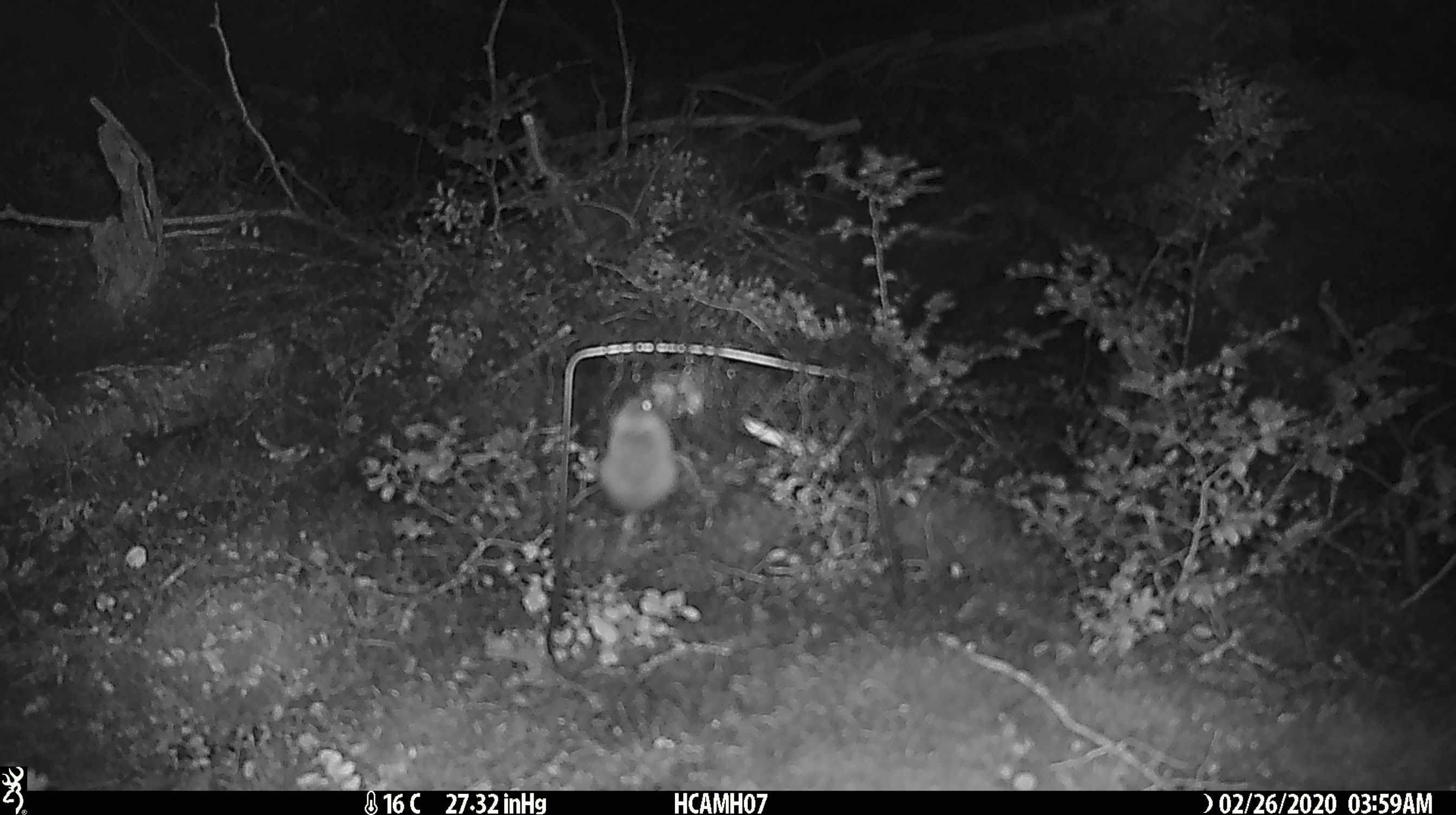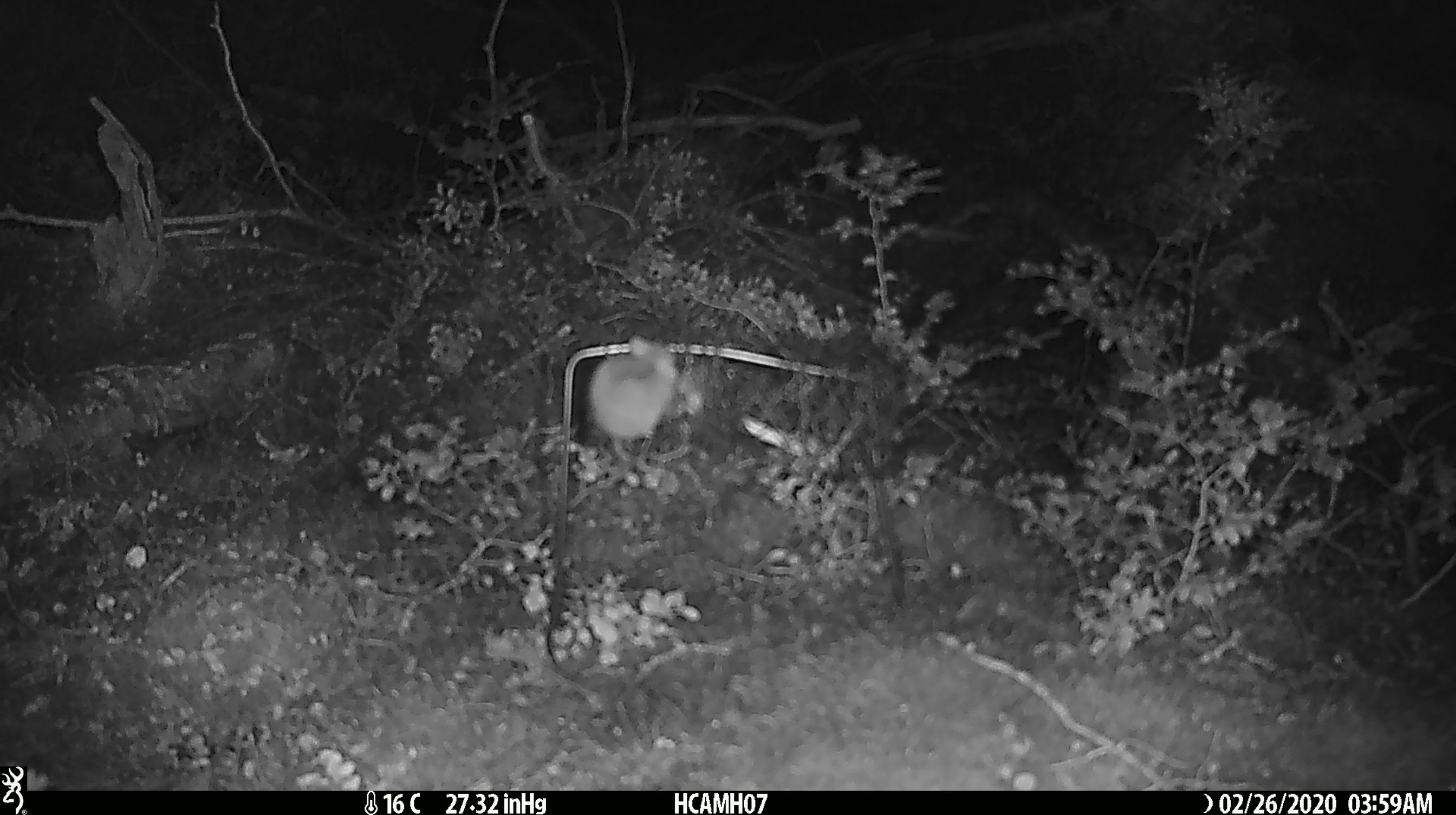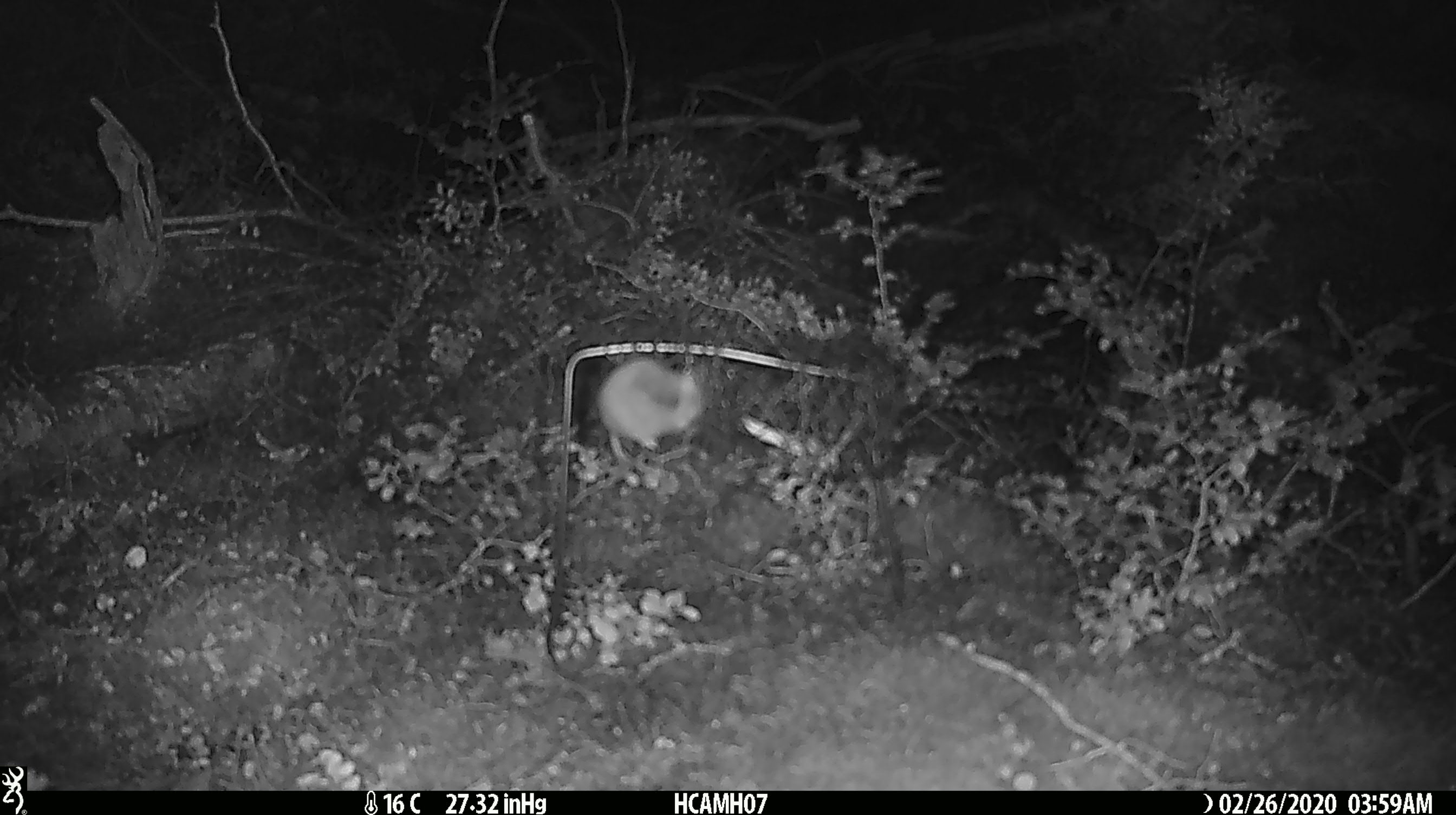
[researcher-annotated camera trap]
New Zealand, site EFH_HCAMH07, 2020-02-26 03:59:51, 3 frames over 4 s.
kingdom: Animalia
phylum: Chordata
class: Mammalia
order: Rodentia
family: Muridae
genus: Mus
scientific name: Mus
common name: mouse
Mouse (Mus).